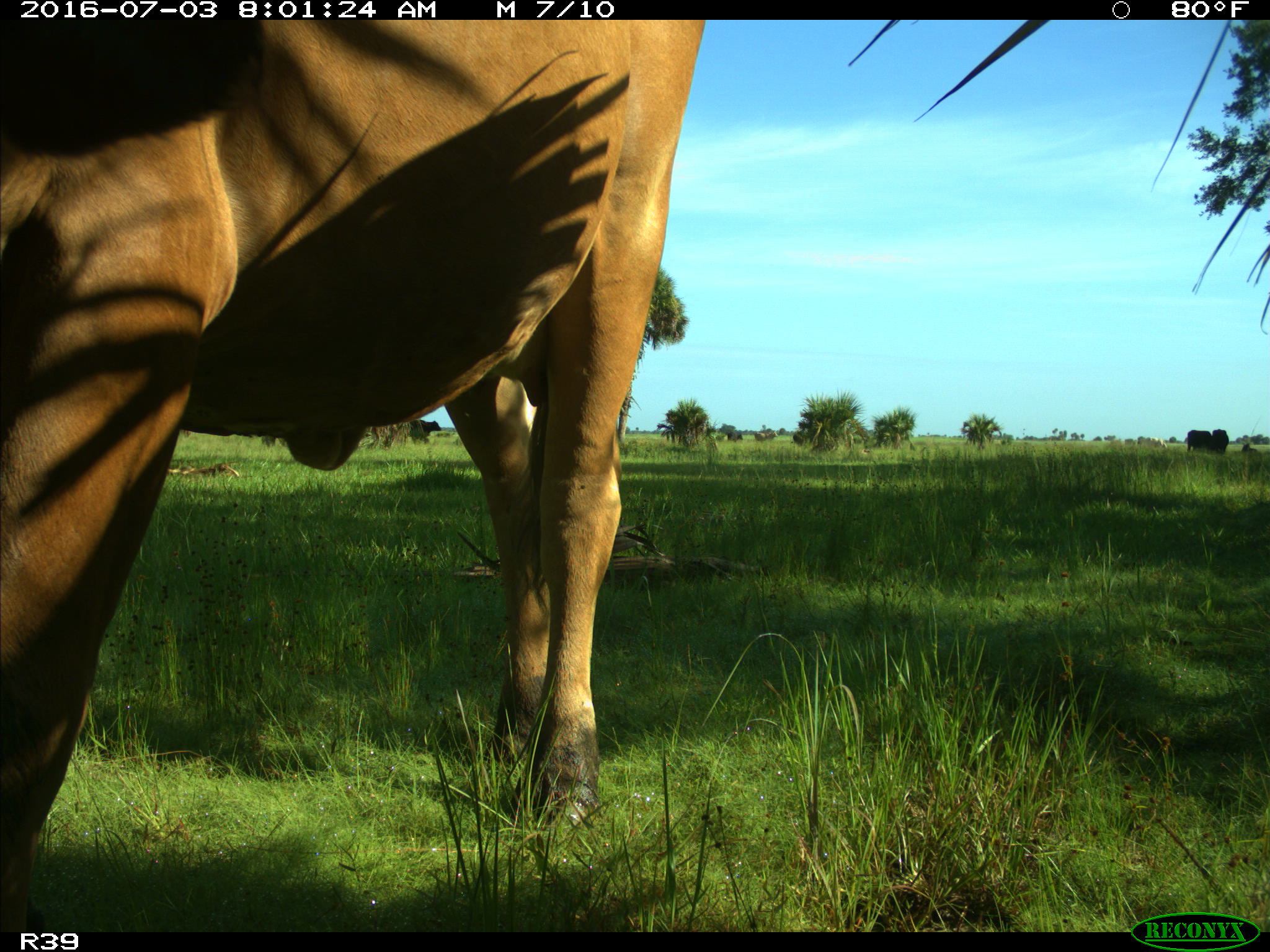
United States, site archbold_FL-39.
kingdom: Animalia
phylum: Chordata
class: Mammalia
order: Artiodactyla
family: Bovidae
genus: Bos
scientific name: Bos taurus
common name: domestic cow